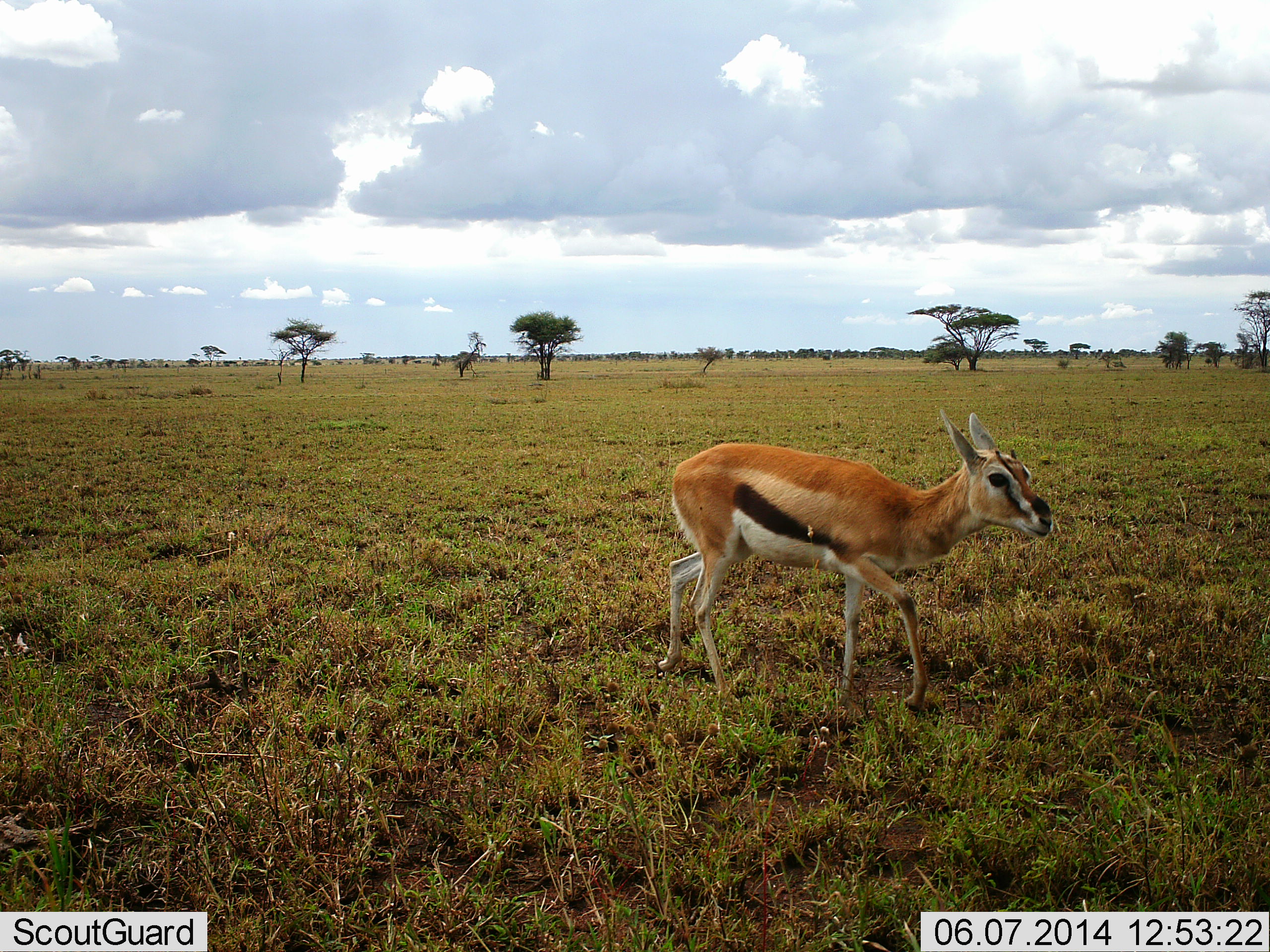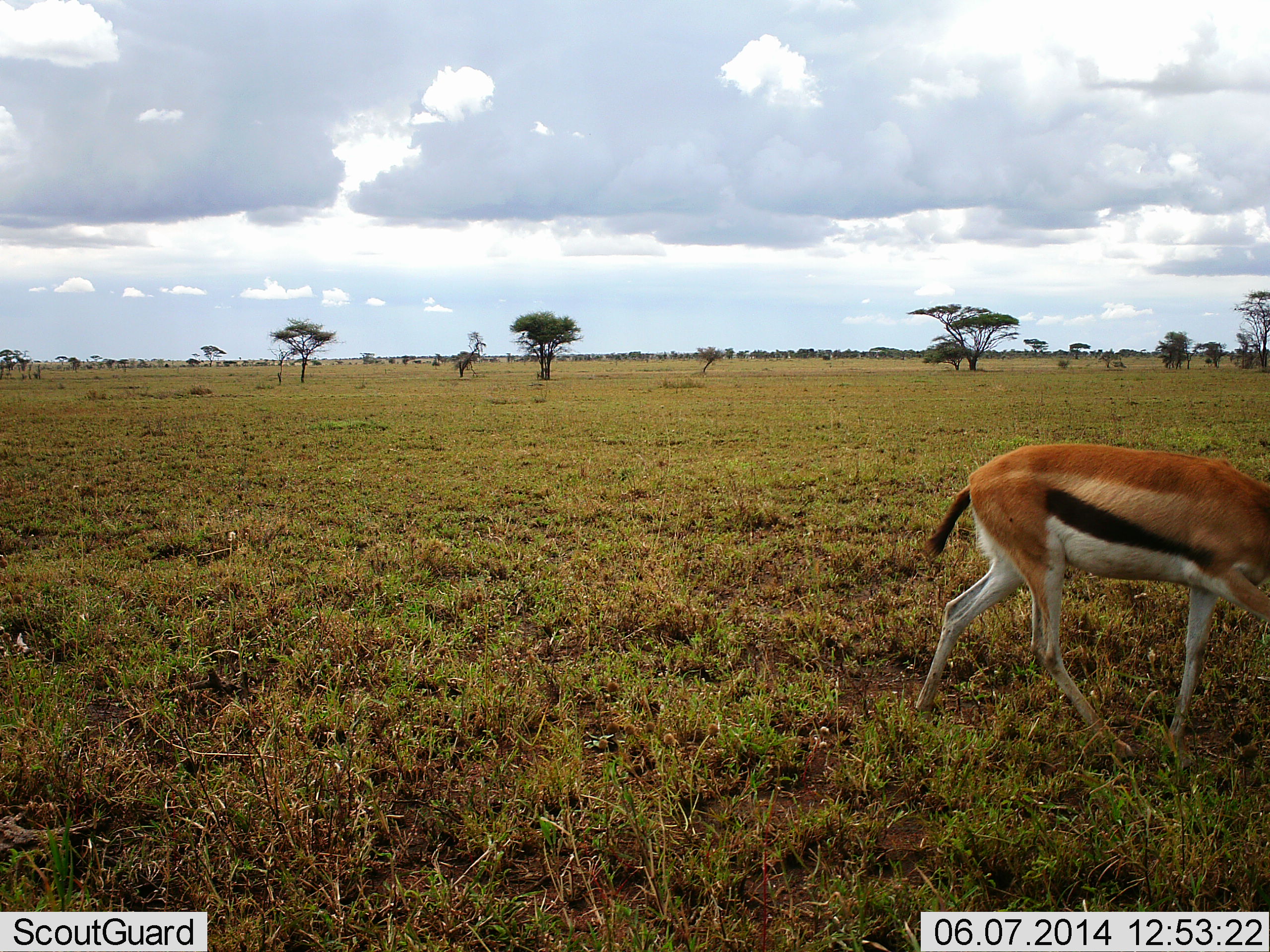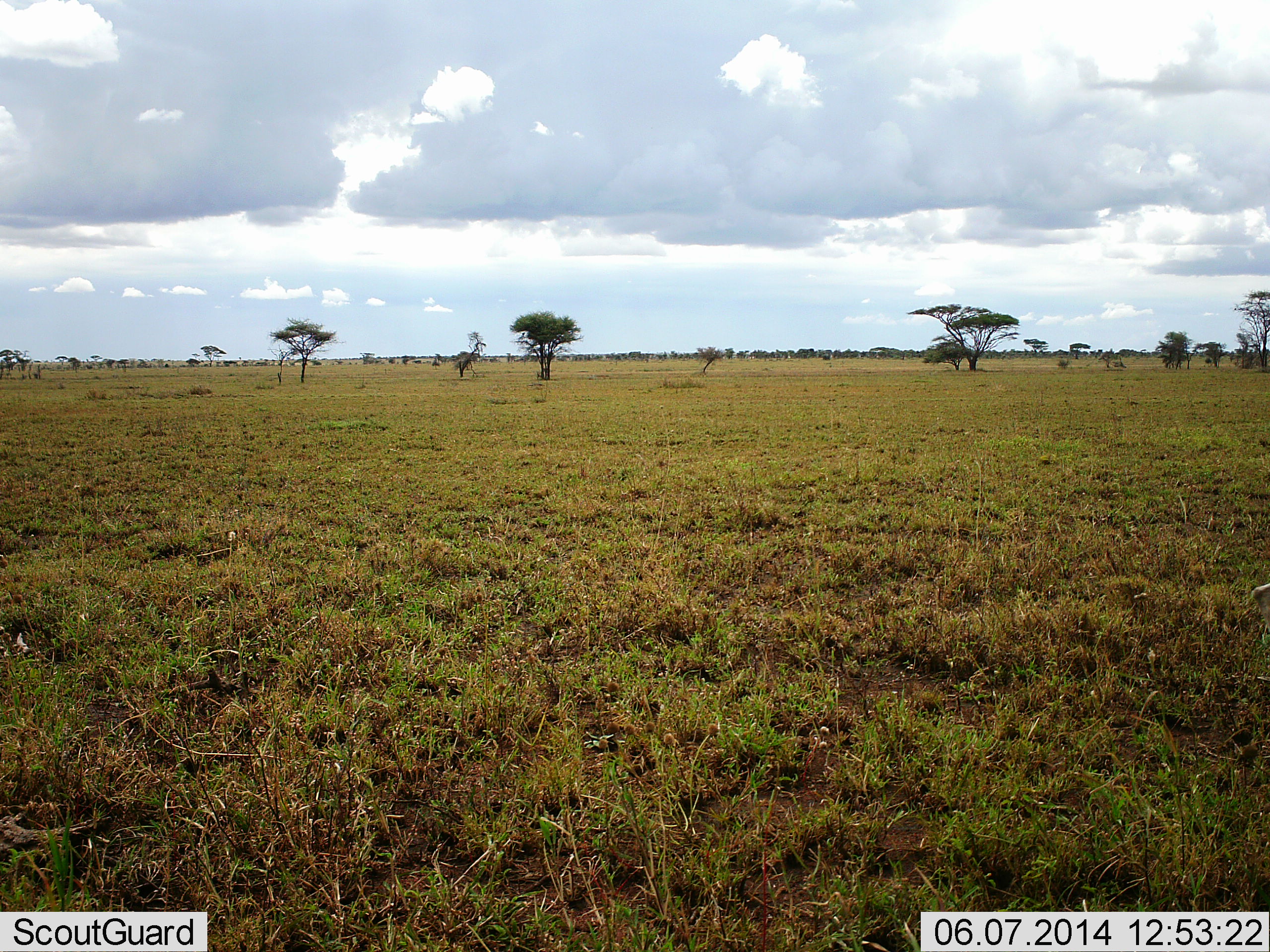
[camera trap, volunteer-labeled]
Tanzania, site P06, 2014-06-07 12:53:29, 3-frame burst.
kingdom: Animalia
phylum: Chordata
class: Mammalia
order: Artiodactyla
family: Bovidae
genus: Eudorcas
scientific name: Eudorcas thomsonii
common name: thomson's gazelle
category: gazellethomsons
Gazellethomsons (thomson's gazelle) (Eudorcas thomsonii), count 1. Behavior (volunteer vote fractions): standing 0%, resting 0%, moving 100%, interacting 0%. Young present (vote fraction): 10%. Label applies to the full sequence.